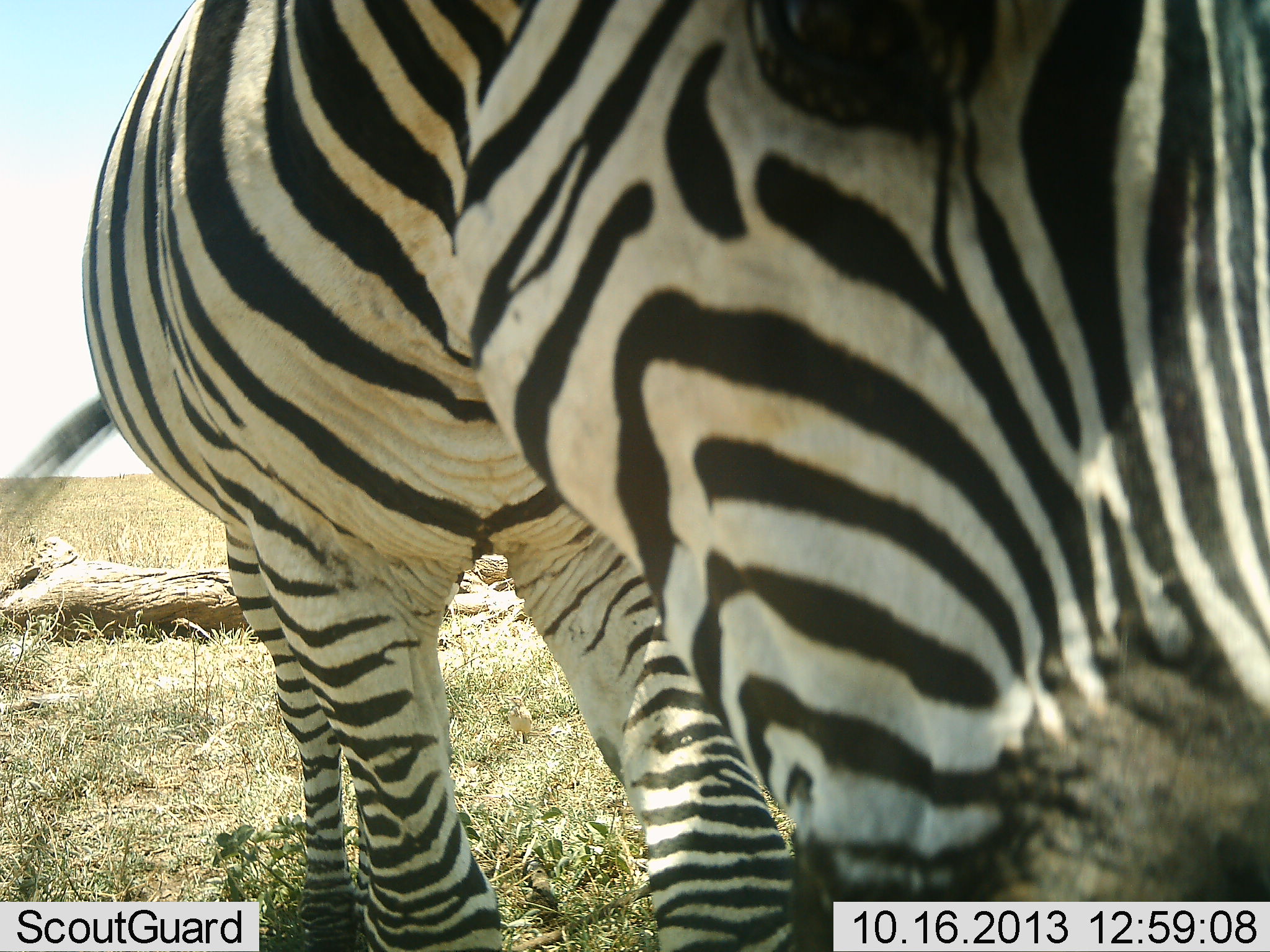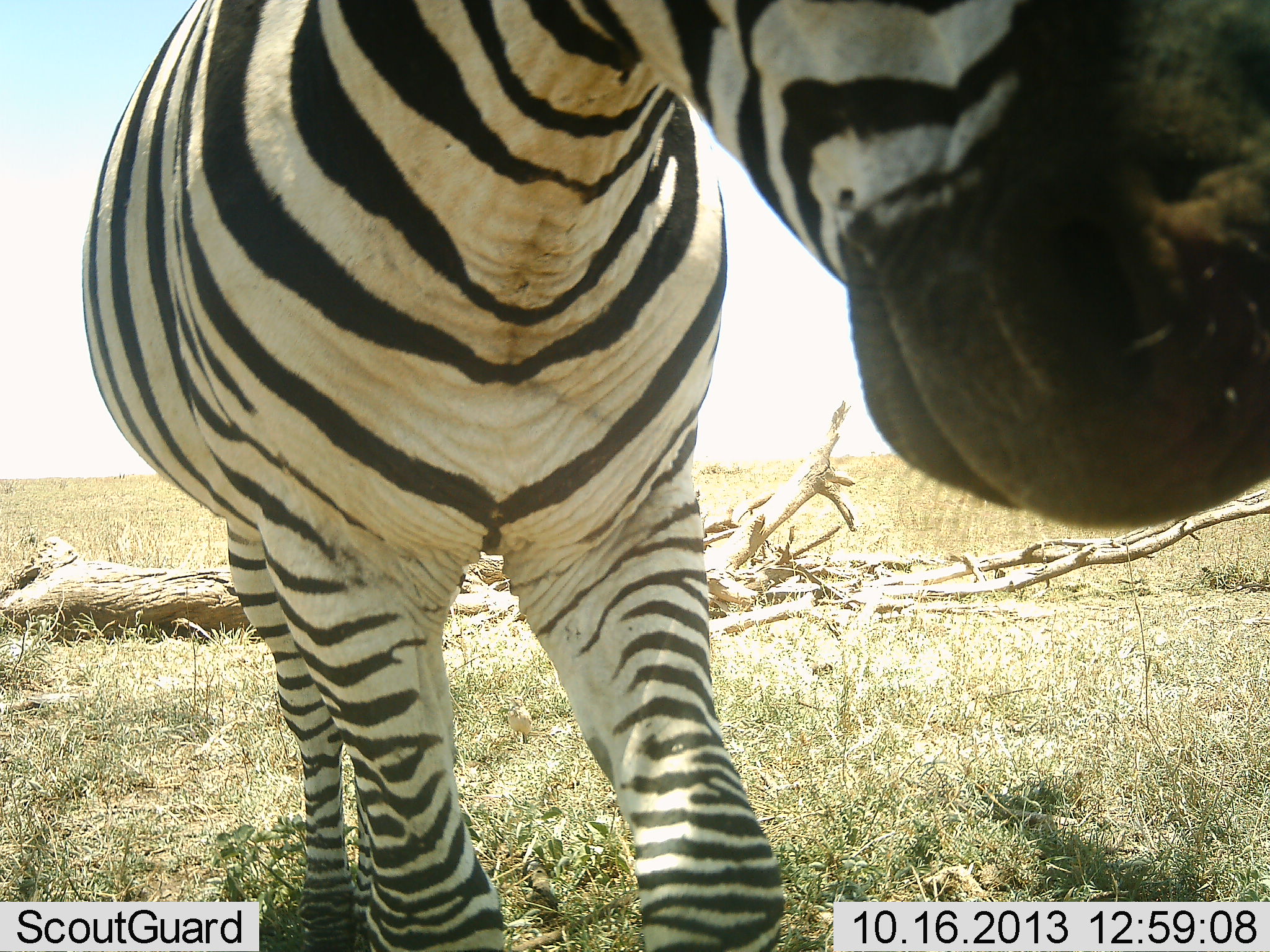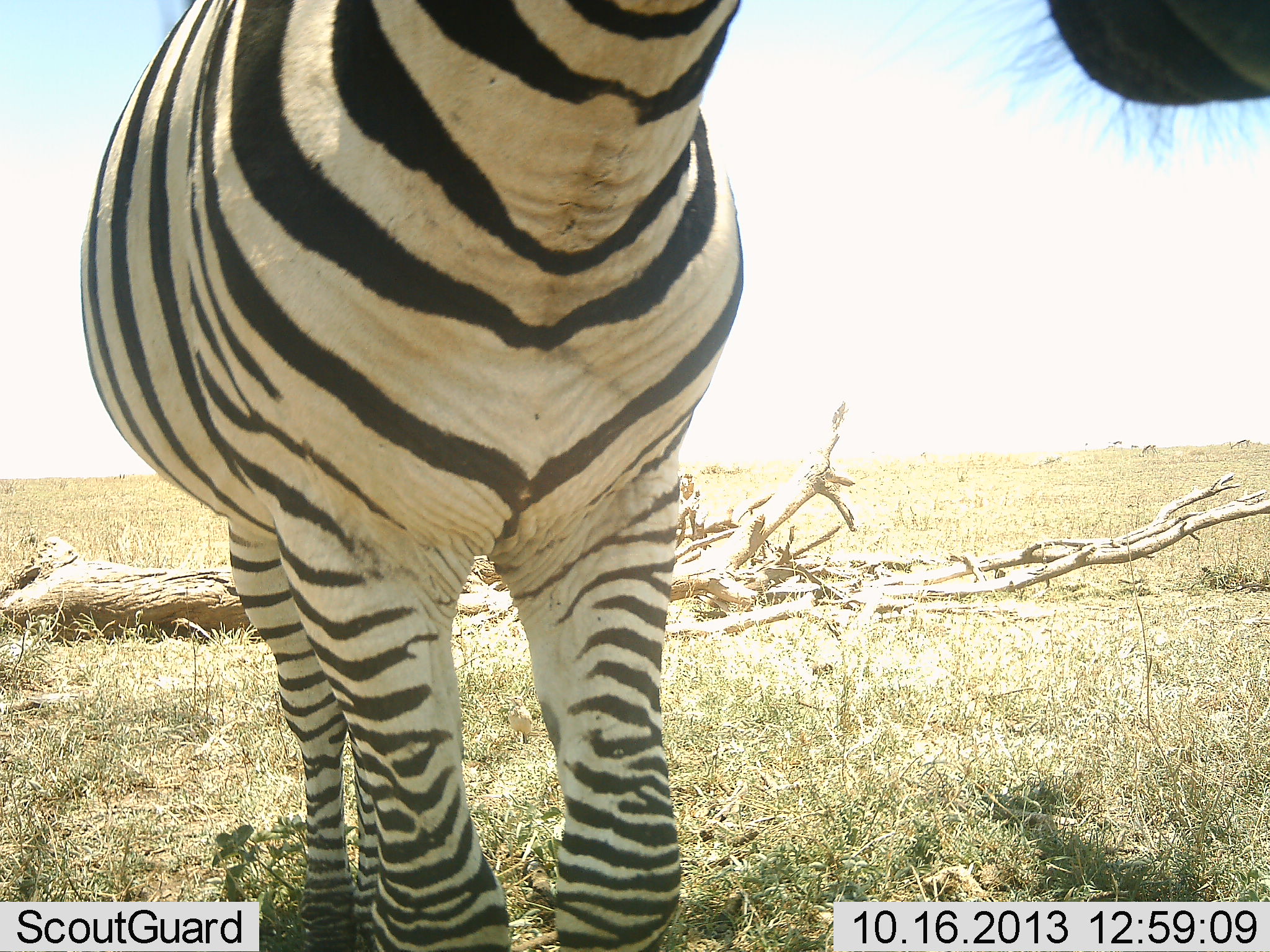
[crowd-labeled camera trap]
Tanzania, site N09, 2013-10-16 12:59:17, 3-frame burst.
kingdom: Animalia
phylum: Chordata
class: Mammalia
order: Perissodactyla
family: Equidae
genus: Equus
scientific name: Equus quagga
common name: plains zebra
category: zebra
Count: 1.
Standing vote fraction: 60%.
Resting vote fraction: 10%.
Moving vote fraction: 40%.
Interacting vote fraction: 20%.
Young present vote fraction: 0%.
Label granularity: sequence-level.